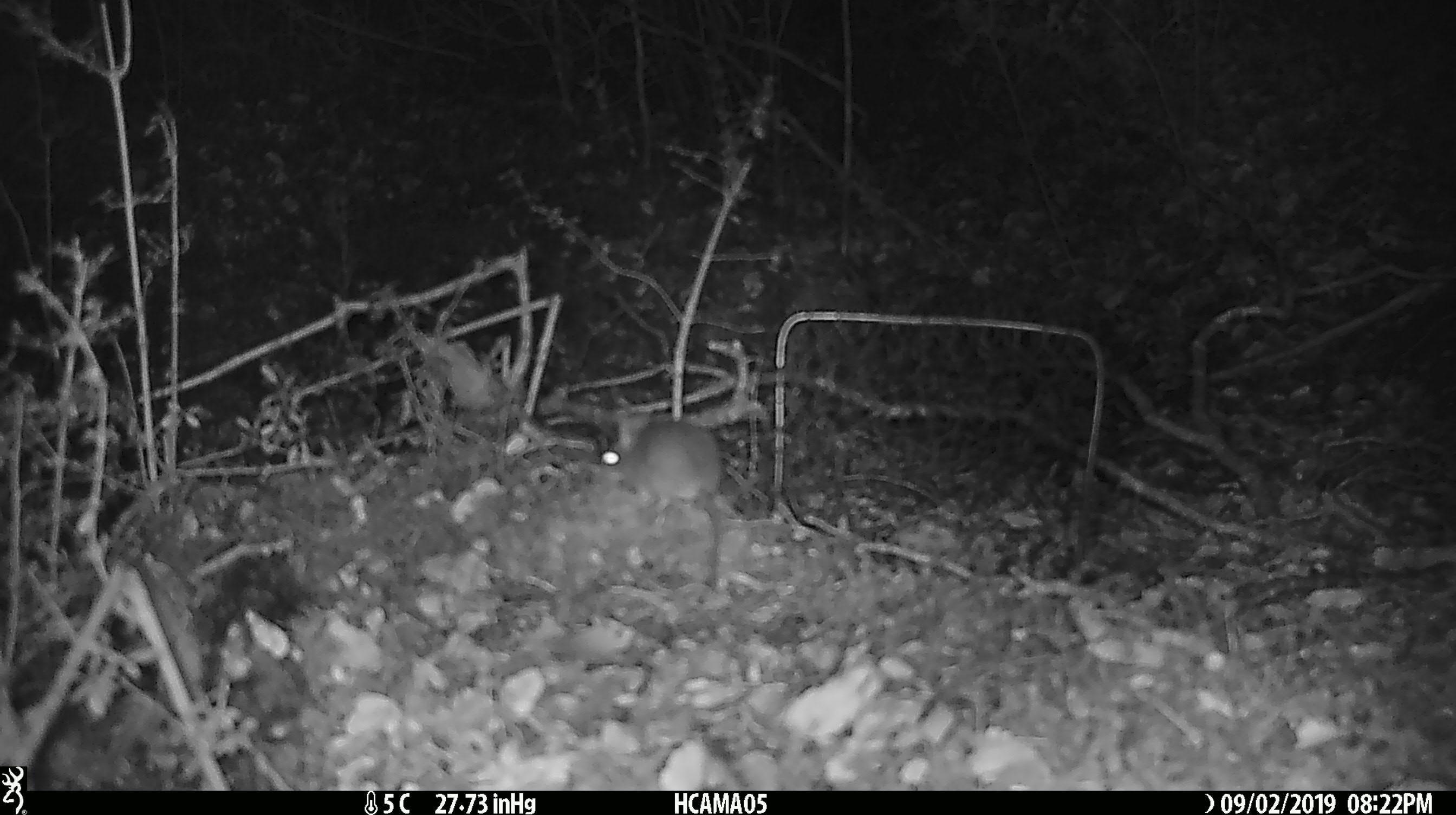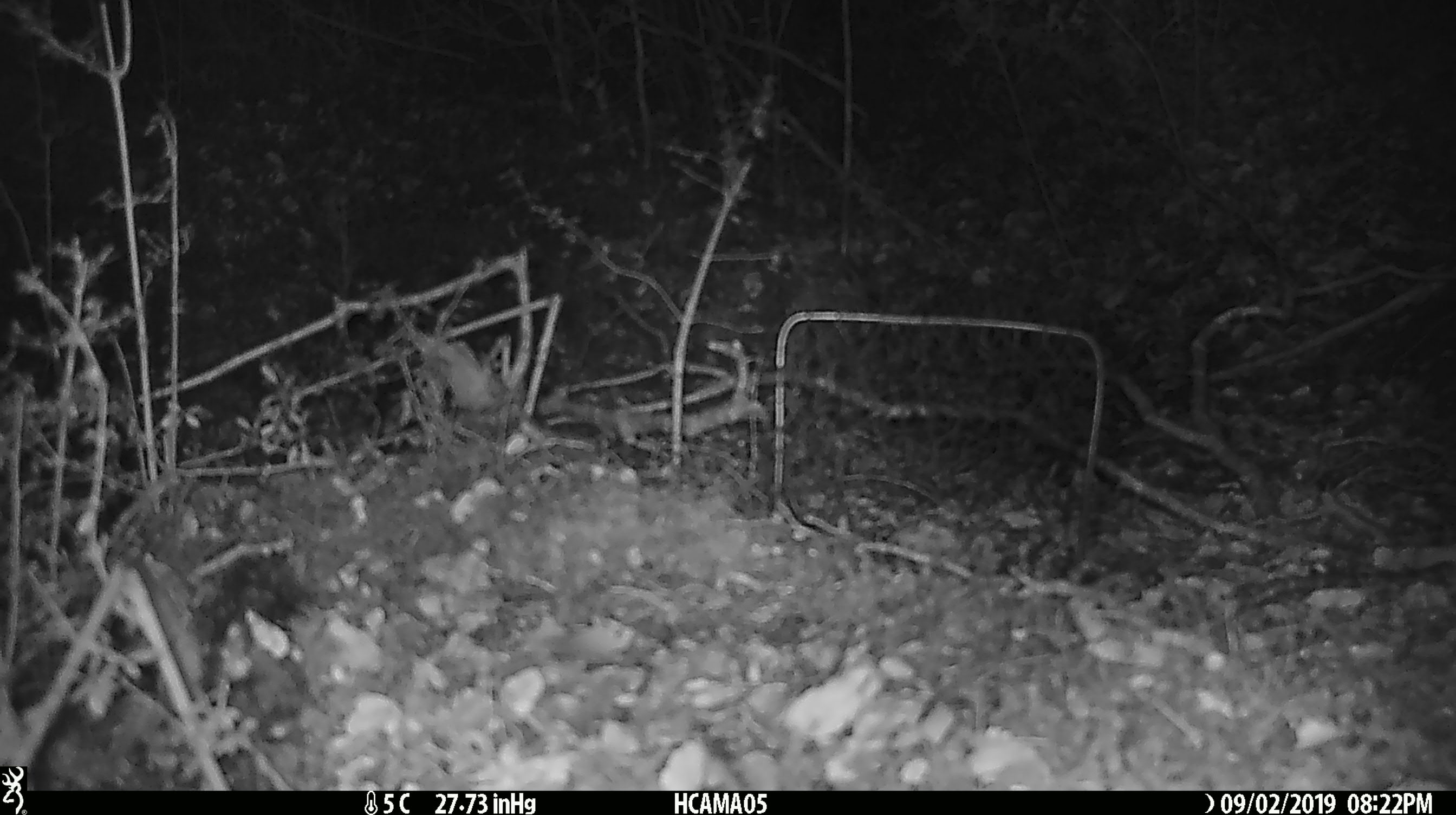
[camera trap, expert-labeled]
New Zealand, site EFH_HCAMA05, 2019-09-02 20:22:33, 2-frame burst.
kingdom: Animalia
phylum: Chordata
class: Mammalia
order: Rodentia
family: Muridae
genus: Mus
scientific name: Mus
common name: mouse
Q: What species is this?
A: Mouse (Mus).